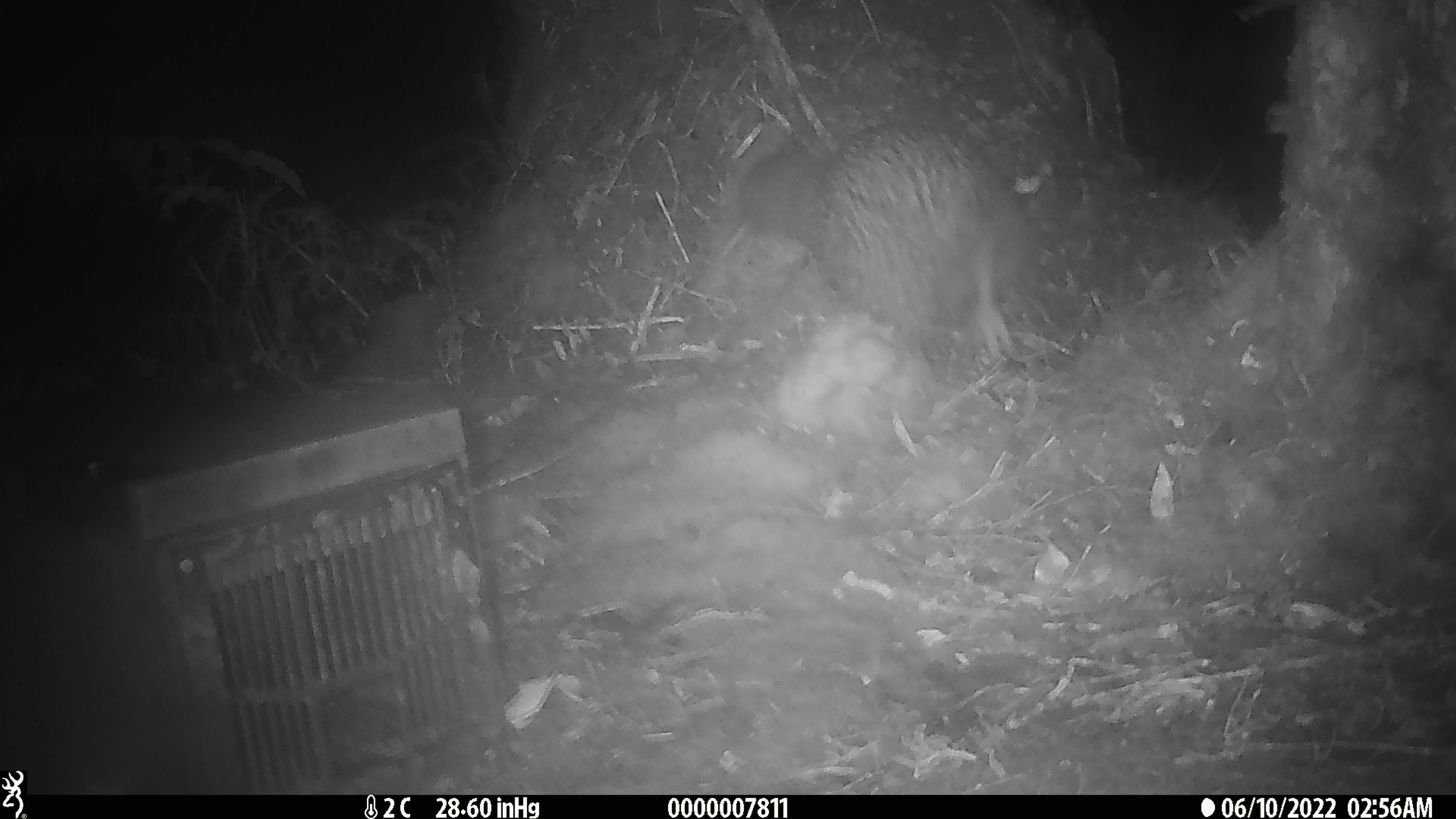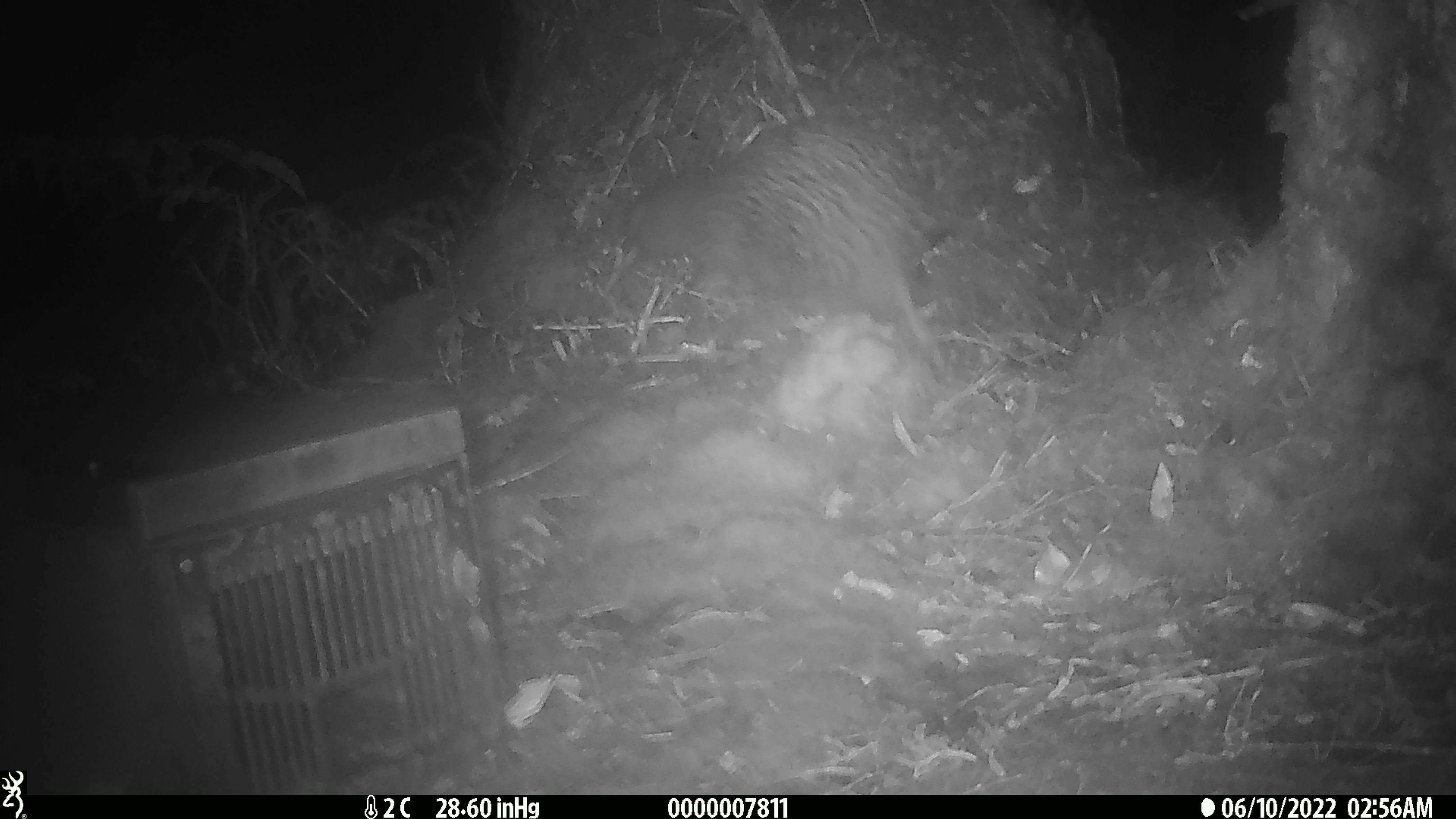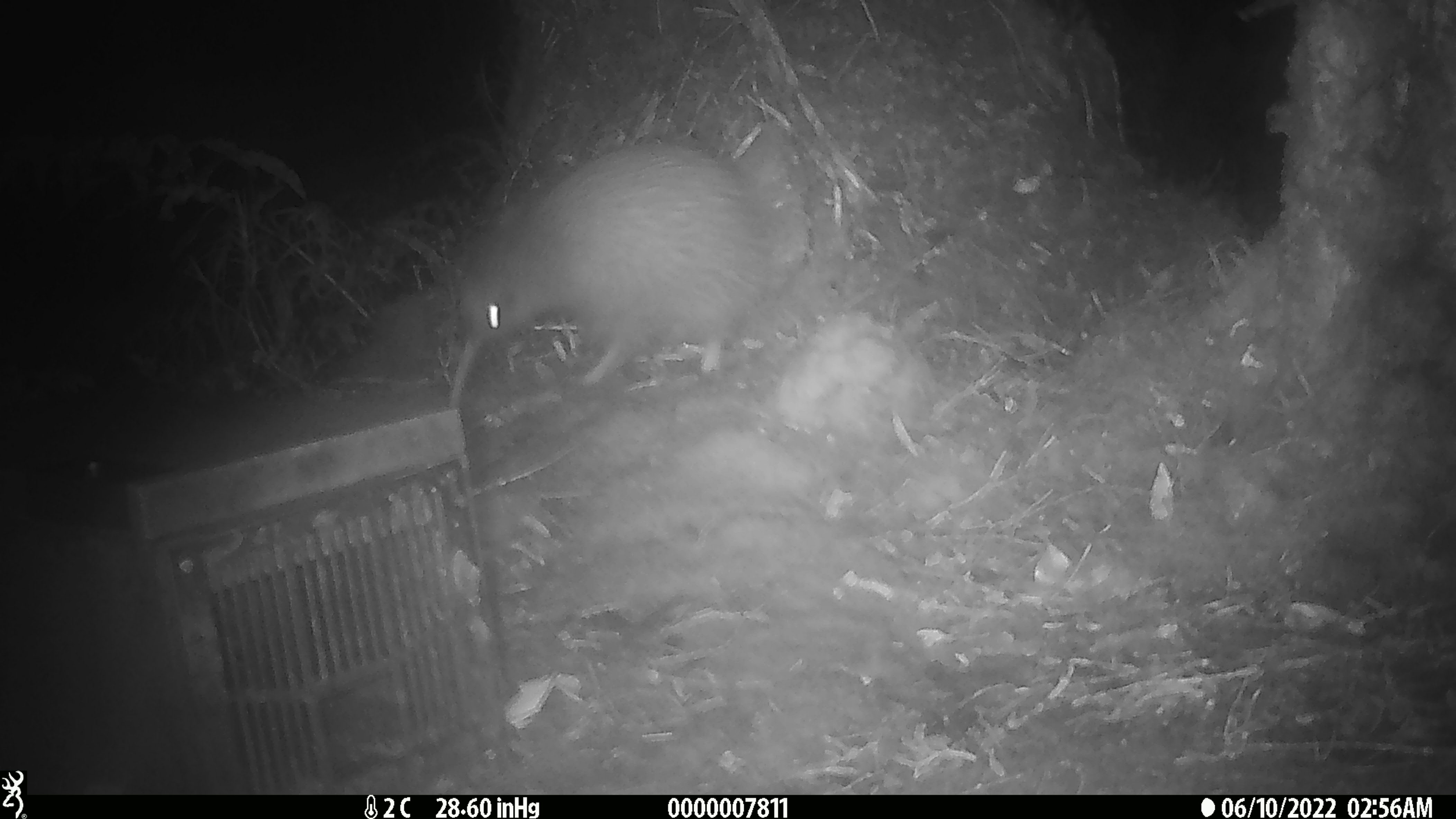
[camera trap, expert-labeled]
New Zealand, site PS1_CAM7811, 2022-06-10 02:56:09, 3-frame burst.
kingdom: Animalia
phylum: Chordata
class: Aves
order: Apterygiformes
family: Apterygidae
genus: Apteryx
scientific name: Apteryx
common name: kiwi